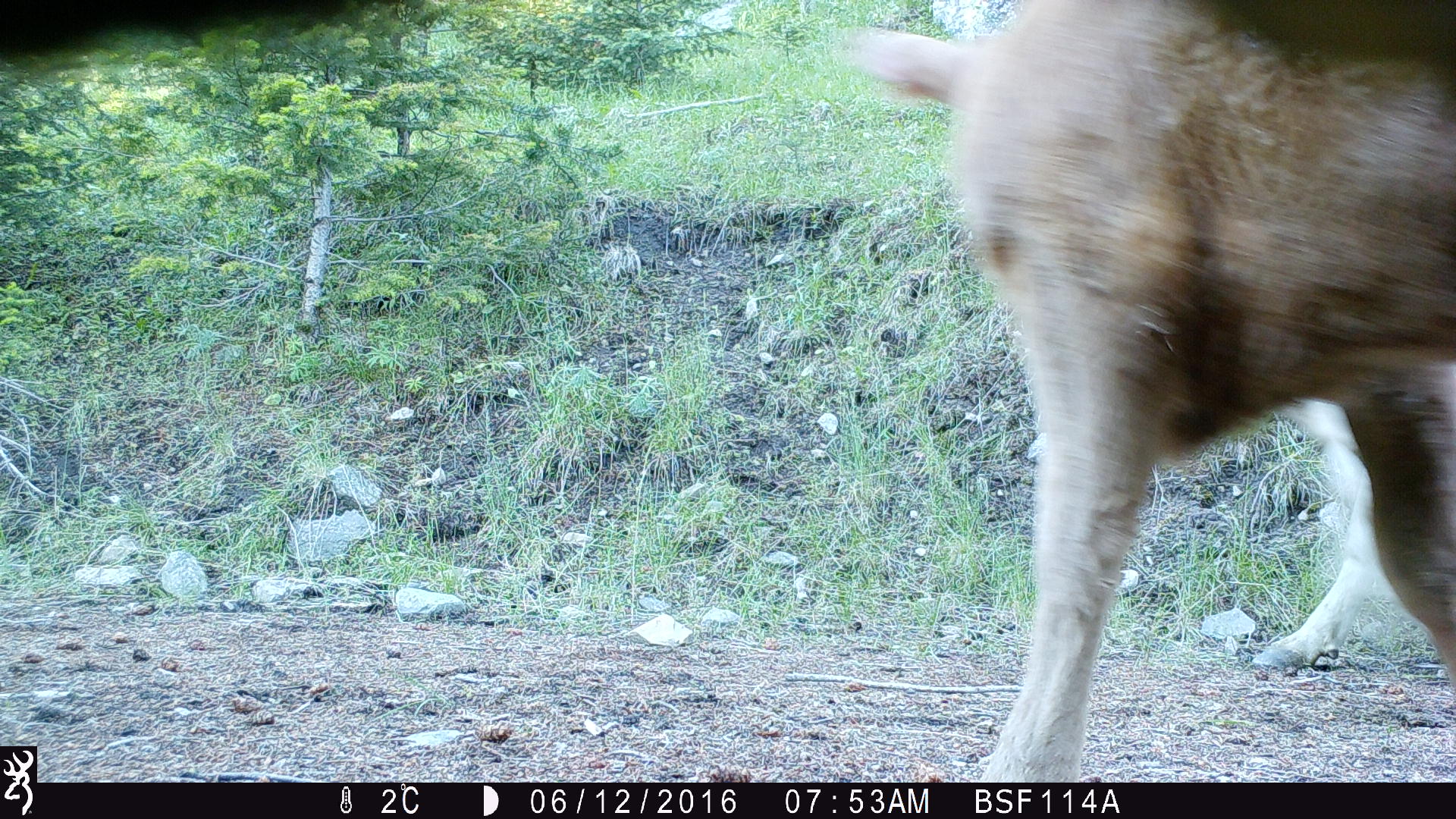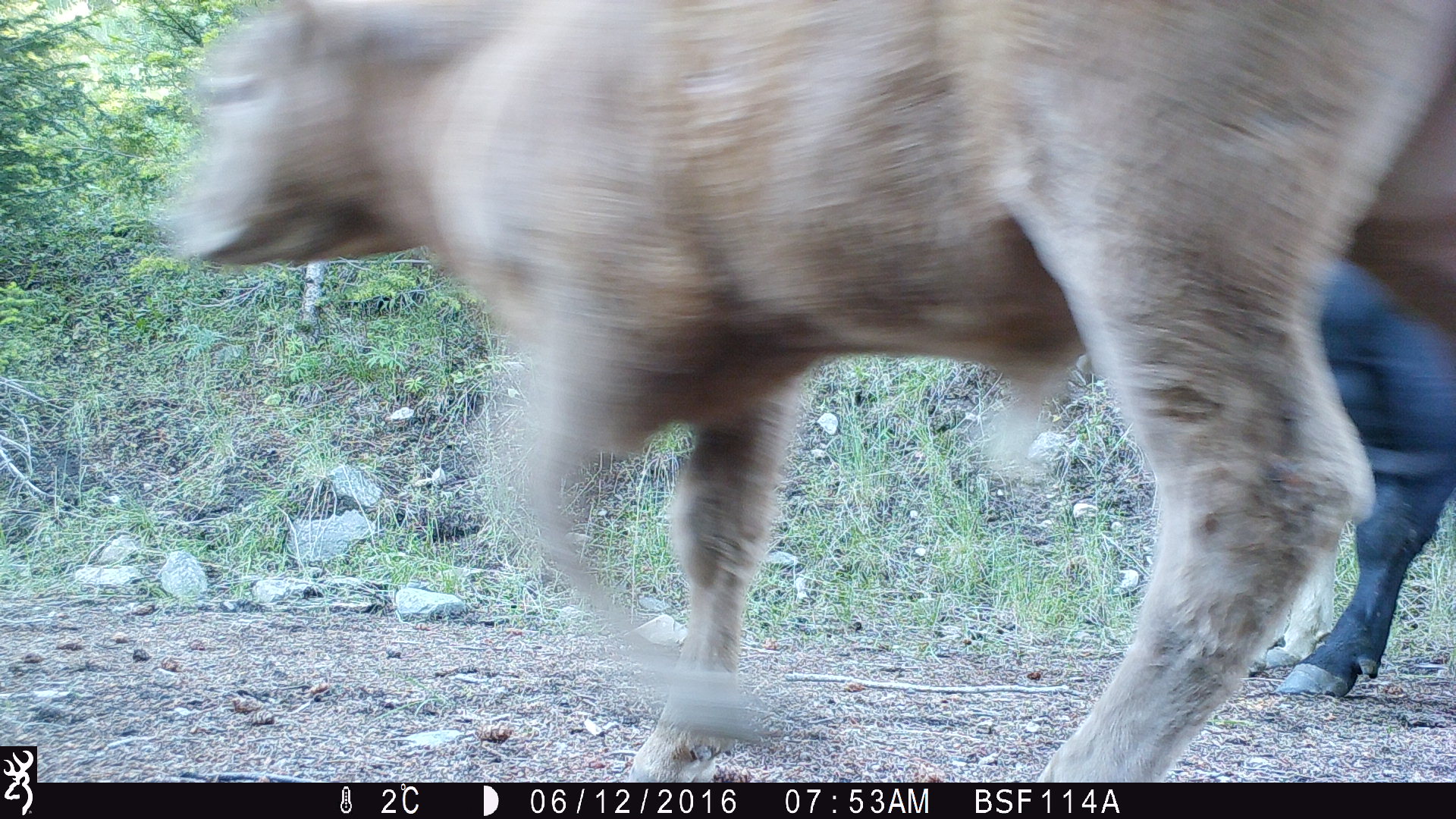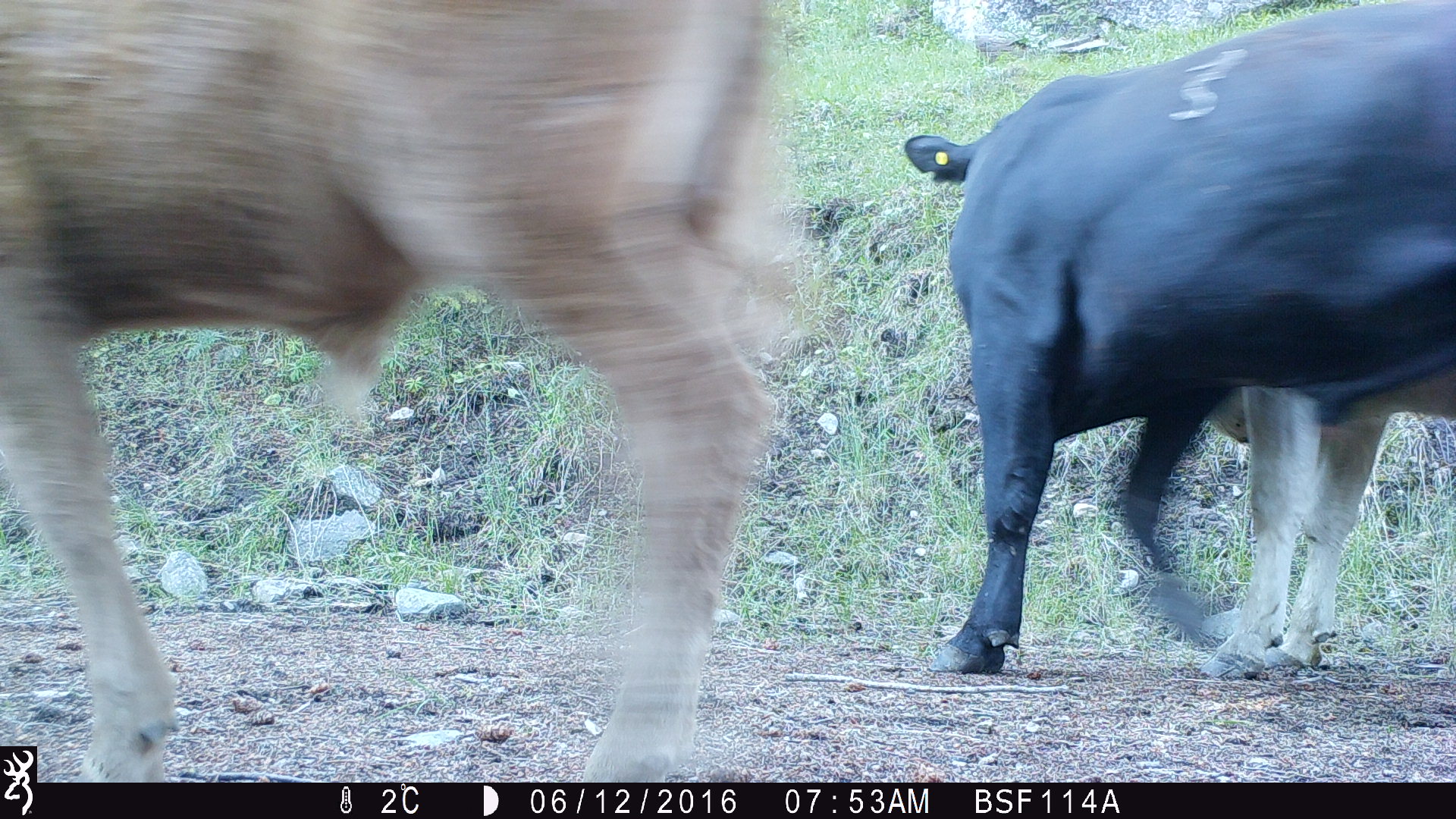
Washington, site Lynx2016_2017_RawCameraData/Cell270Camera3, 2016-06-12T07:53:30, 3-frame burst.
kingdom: Animalia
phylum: Chordata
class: Mammalia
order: Artiodactyla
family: Bovidae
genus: Bos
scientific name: Bos taurus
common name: domestic cattle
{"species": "domestic cattle (Bos taurus)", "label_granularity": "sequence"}